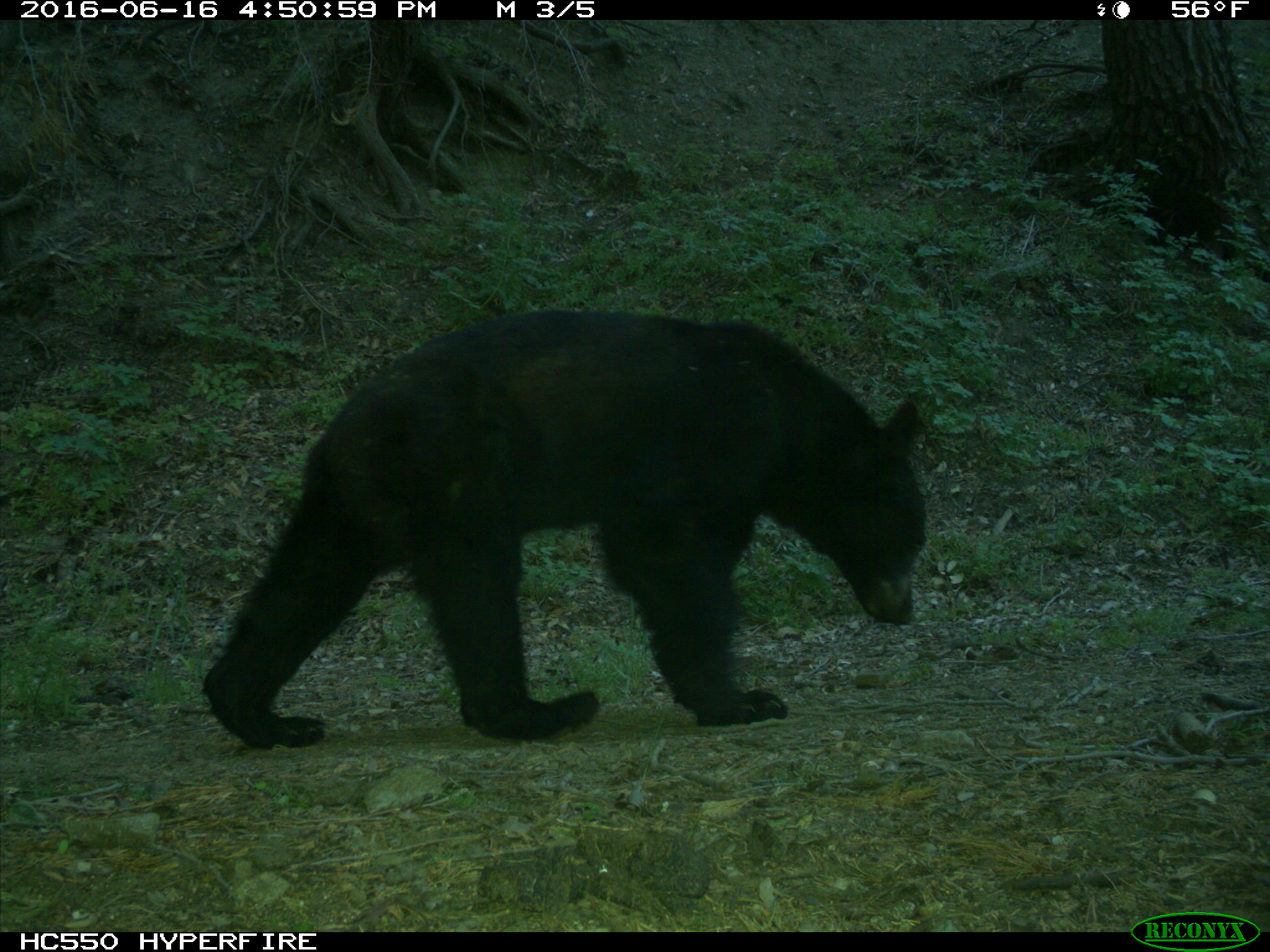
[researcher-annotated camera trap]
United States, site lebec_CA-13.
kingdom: Animalia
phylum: Chordata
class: Mammalia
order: Carnivora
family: Ursidae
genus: Ursus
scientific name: Ursus americanus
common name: american black bear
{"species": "Ursus americanus (american black bear)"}